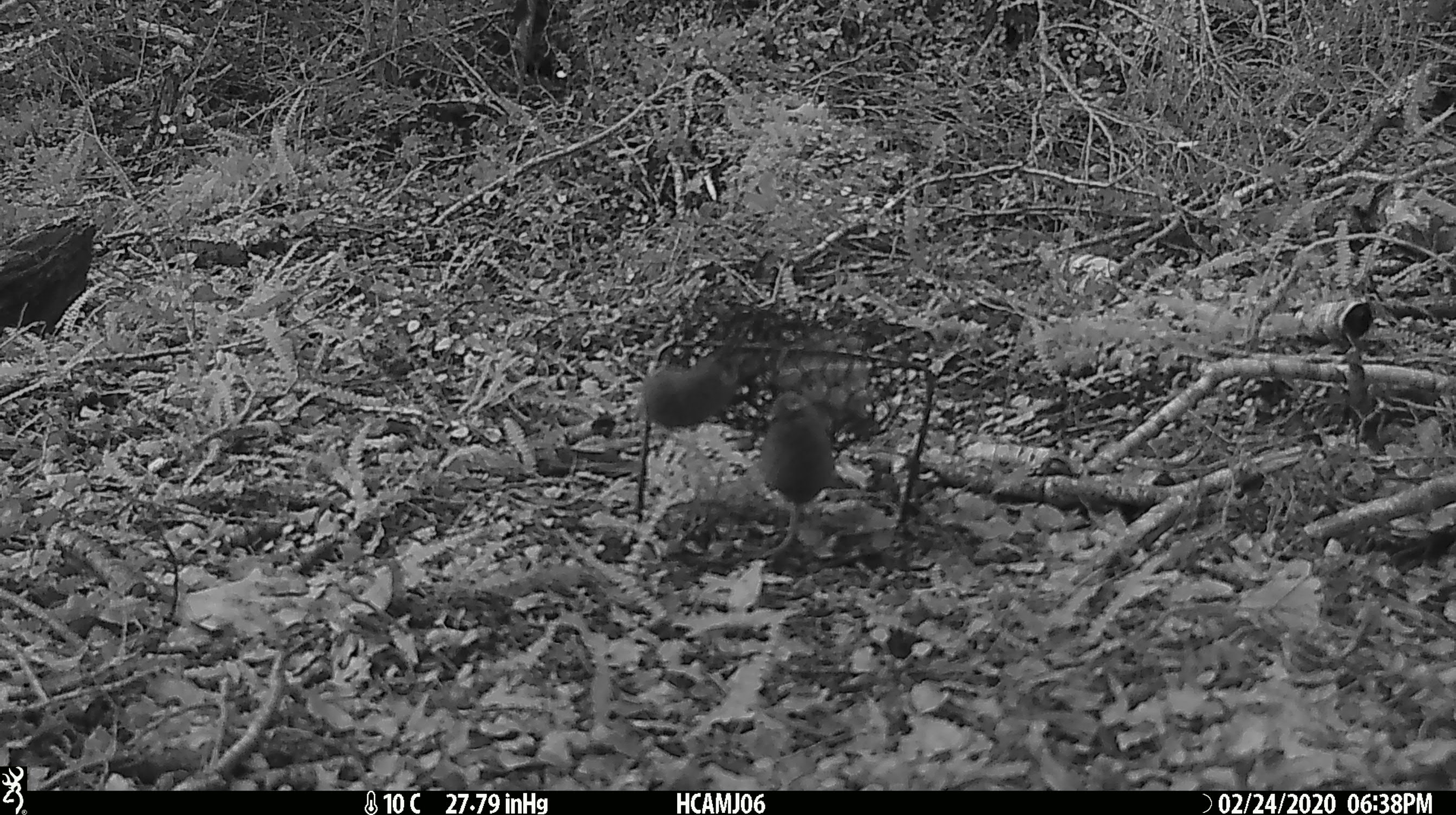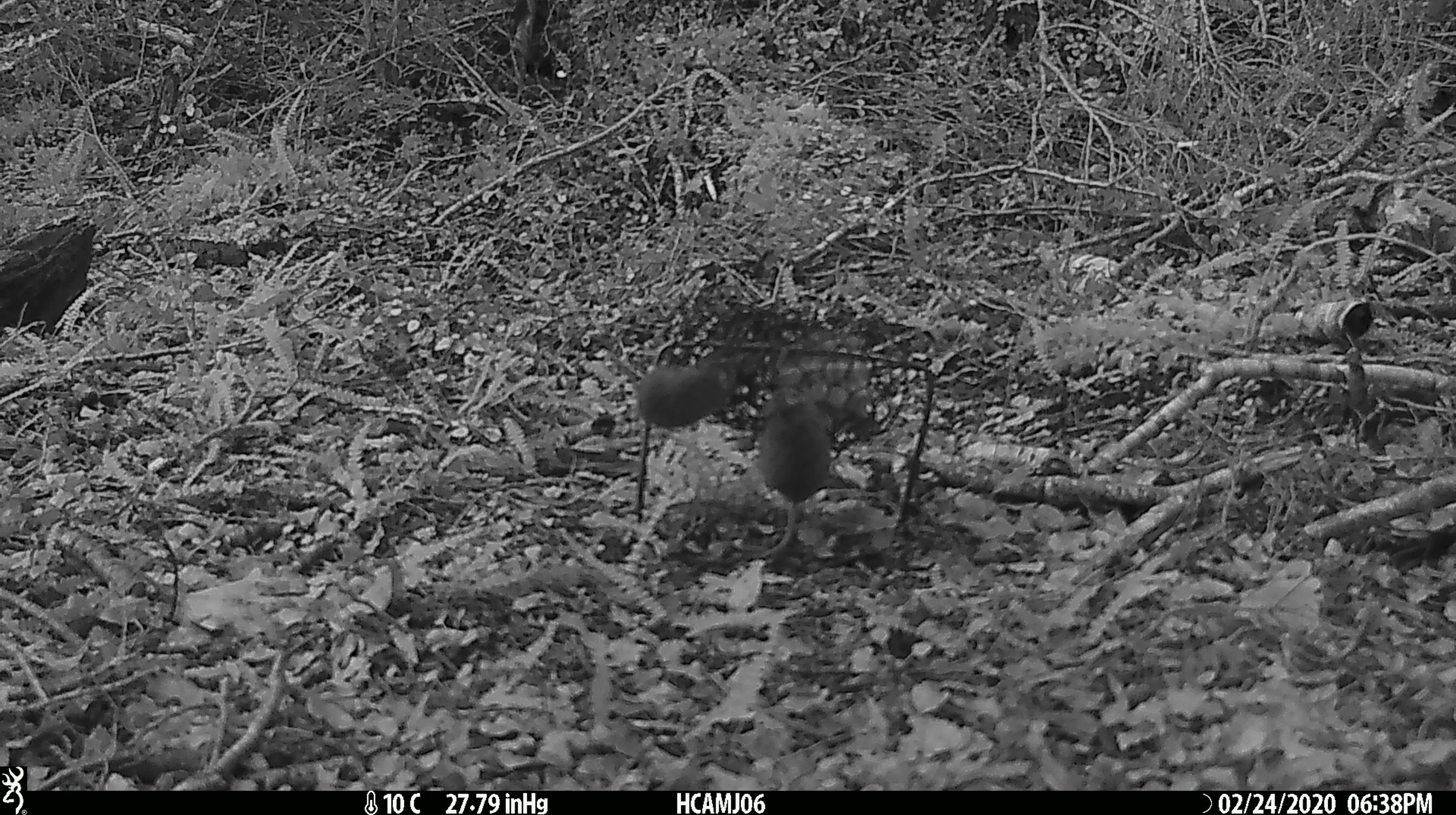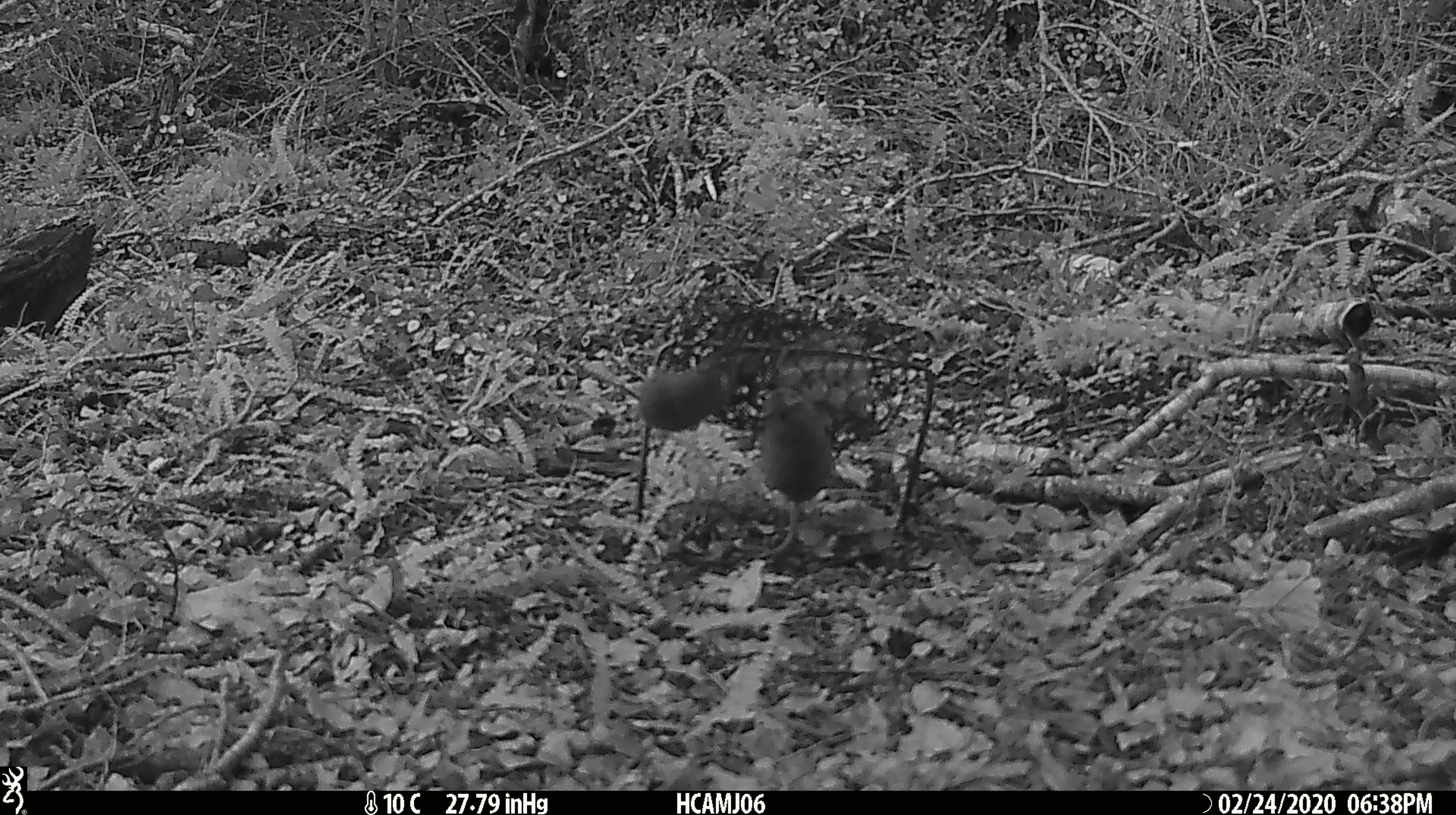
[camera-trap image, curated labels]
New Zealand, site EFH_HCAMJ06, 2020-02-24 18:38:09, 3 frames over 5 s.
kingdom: Animalia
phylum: Chordata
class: Mammalia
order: Rodentia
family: Muridae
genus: Mus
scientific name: Mus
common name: mouse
Mouse (Mus).